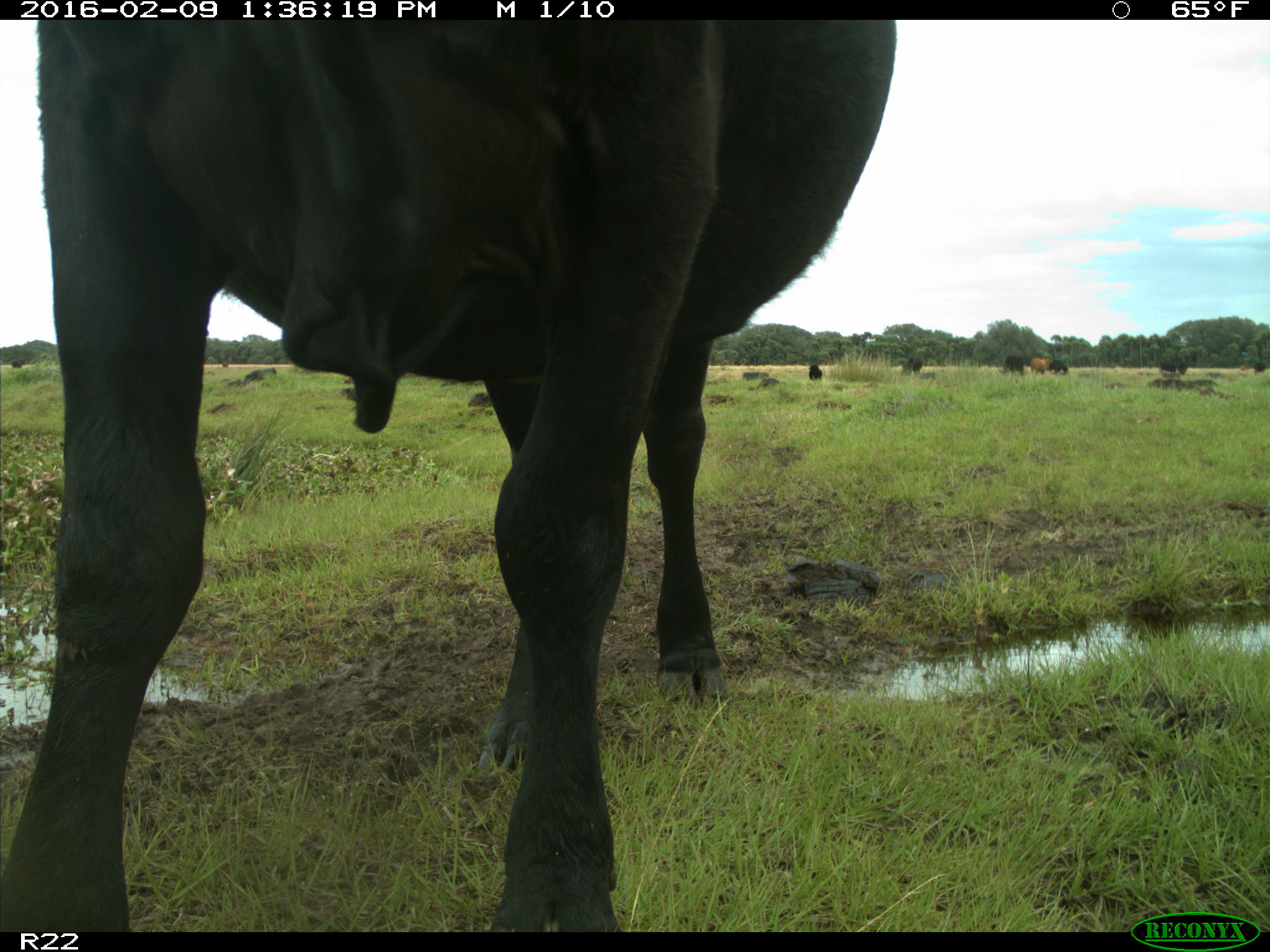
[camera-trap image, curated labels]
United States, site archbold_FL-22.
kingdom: Animalia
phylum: Chordata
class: Mammalia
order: Artiodactyla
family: Bovidae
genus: Bos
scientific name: Bos taurus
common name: domestic cow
Bos taurus (domestic cow).